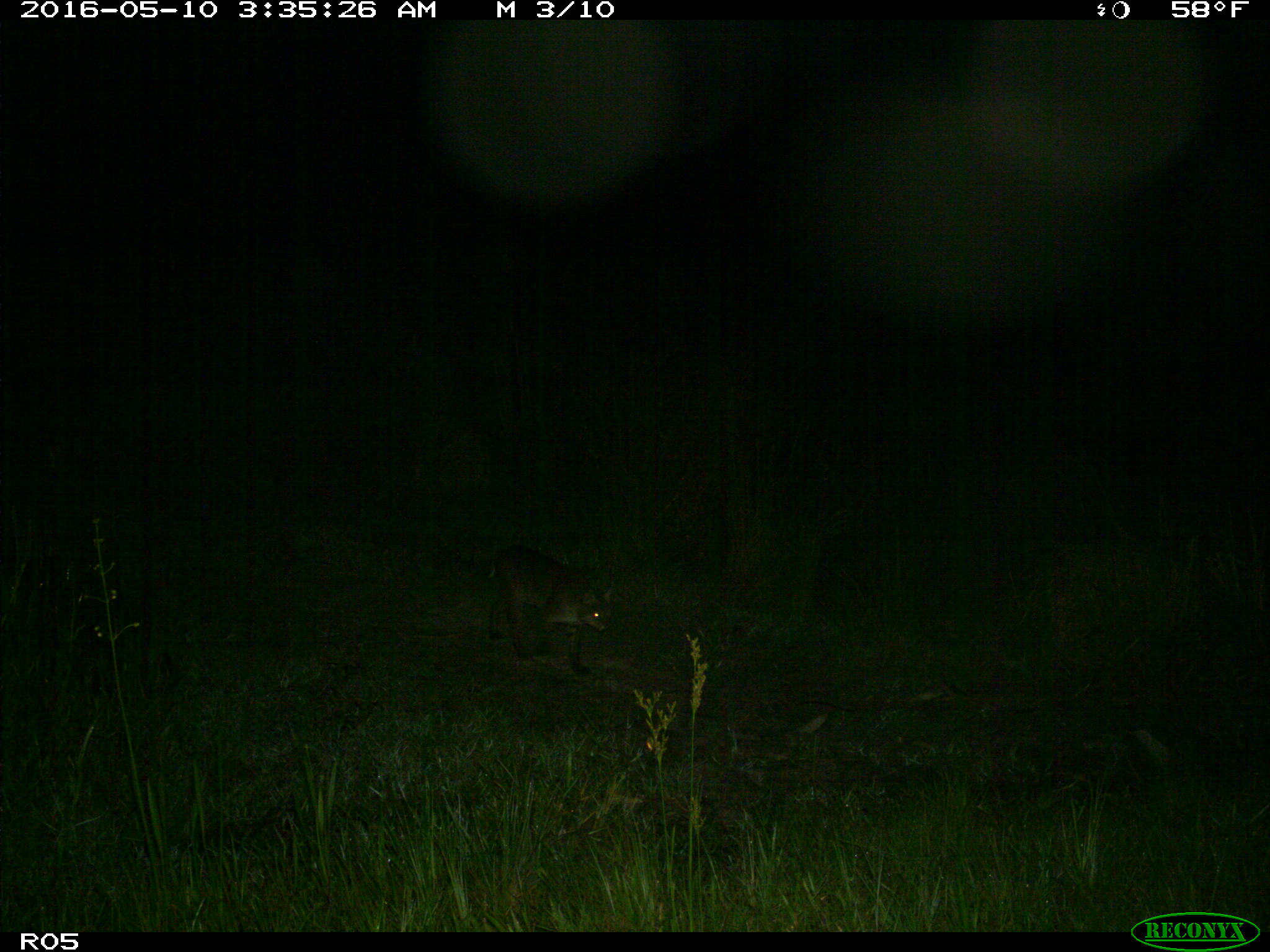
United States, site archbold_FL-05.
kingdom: Animalia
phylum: Chordata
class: Mammalia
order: Carnivora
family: Felidae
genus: Lynx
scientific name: Lynx rufus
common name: bobcat